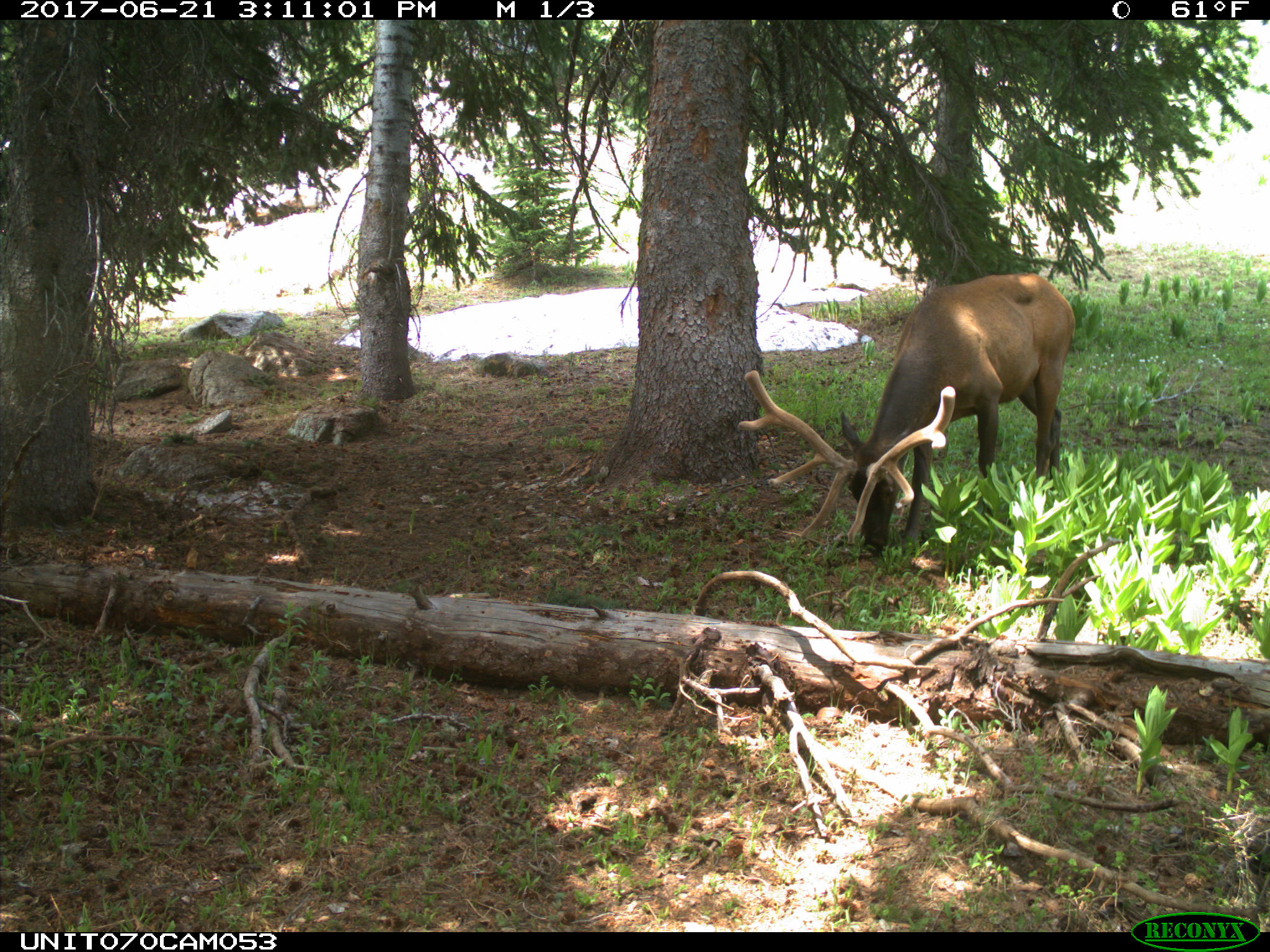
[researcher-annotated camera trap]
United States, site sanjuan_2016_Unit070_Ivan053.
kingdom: Animalia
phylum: Chordata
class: Mammalia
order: Artiodactyla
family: Cervidae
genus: Cervus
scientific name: Cervus elaphus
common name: red deer